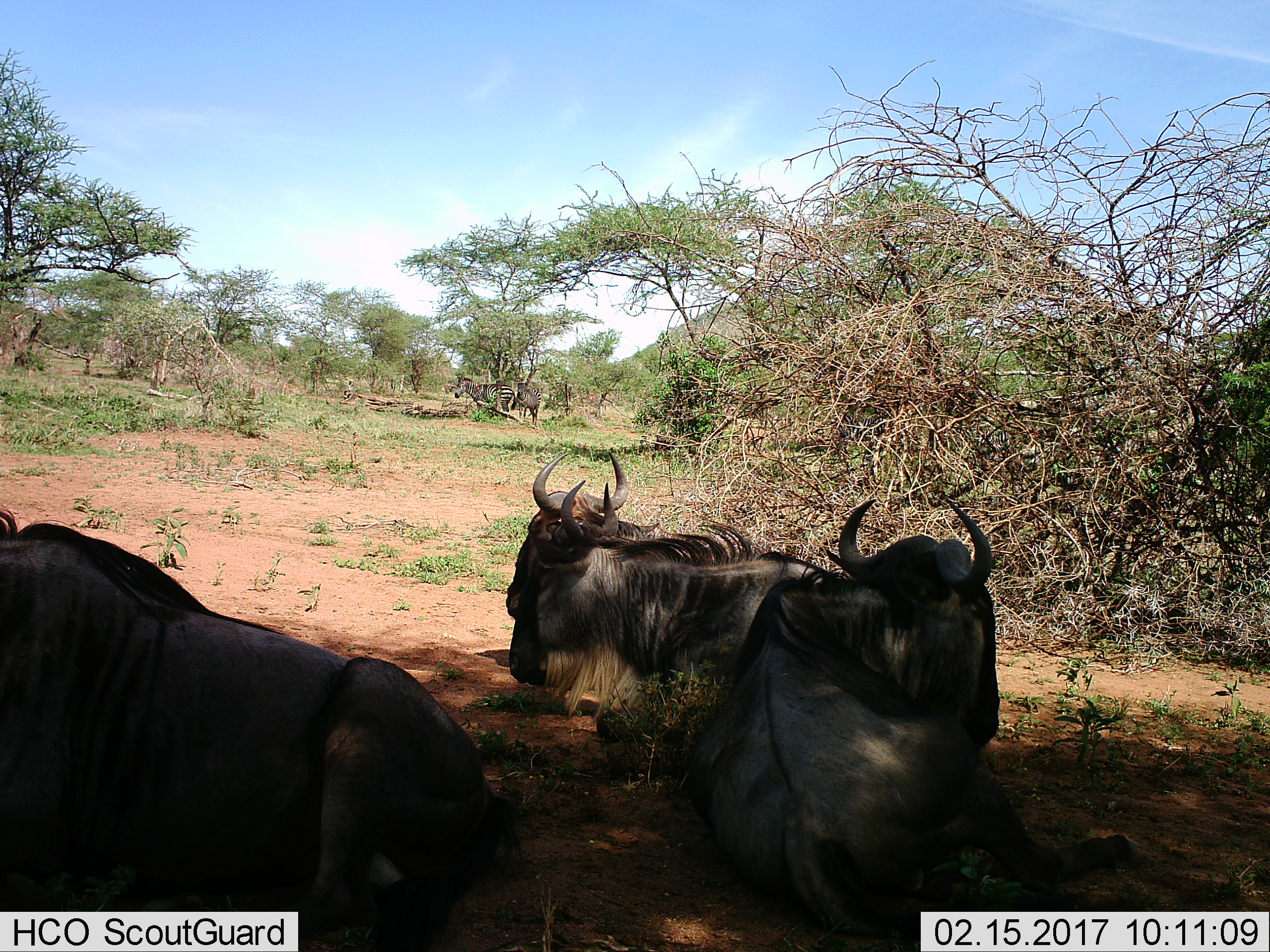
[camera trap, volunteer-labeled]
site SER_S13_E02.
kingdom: Animalia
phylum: Chordata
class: Mammalia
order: Artiodactyla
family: Bovidae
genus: Connochaetes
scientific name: Connochaetes taurinus taurinus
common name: blue wildebeest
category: wildebeestblue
Wildebeestblue (blue wildebeest) (Connochaetes taurinus taurinus), count 3. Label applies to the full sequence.